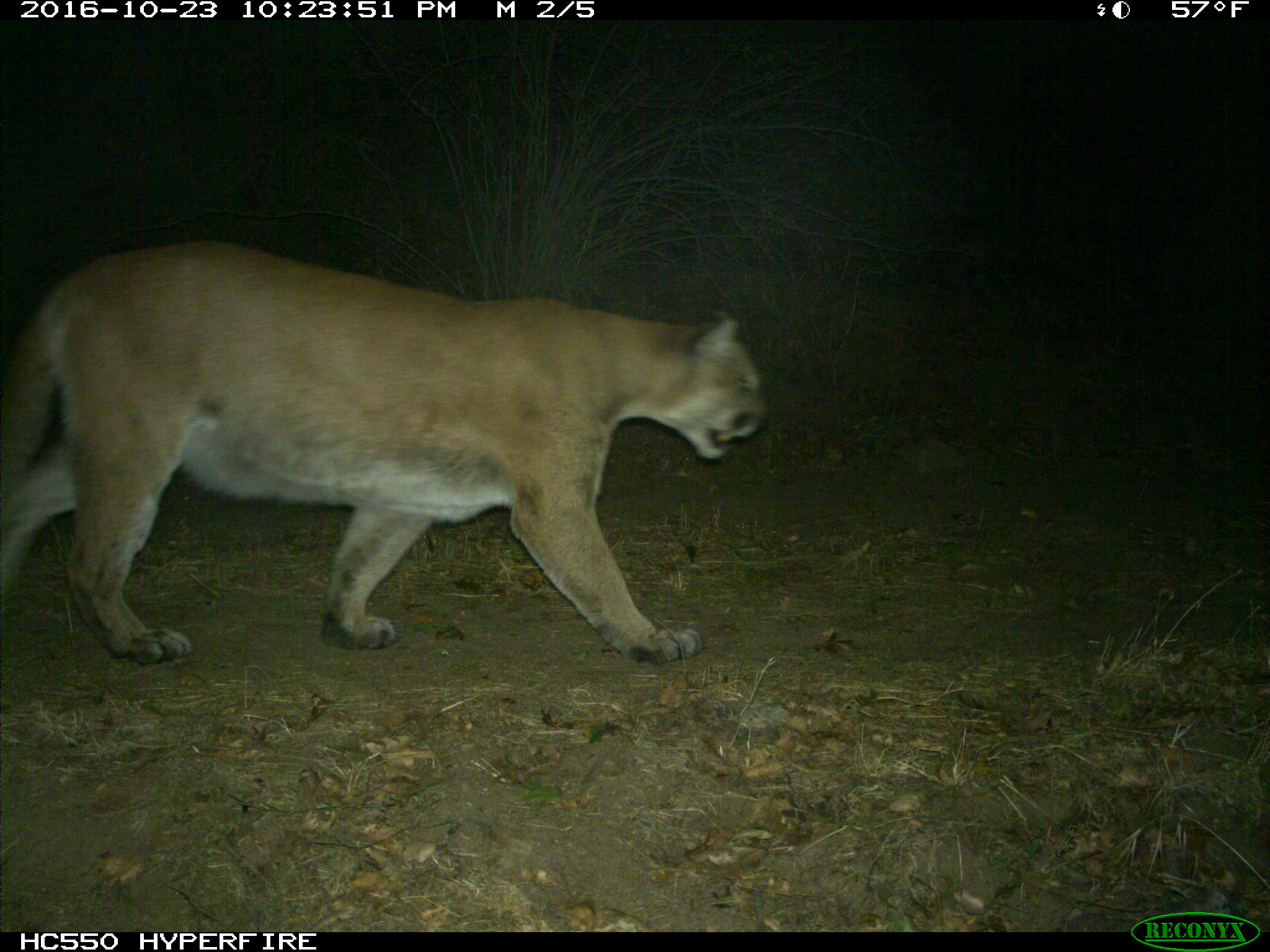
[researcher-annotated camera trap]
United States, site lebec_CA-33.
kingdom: Animalia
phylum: Chordata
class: Mammalia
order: Carnivora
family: Felidae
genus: Puma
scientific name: Puma concolor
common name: mountain lion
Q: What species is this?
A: Puma concolor (mountain lion).